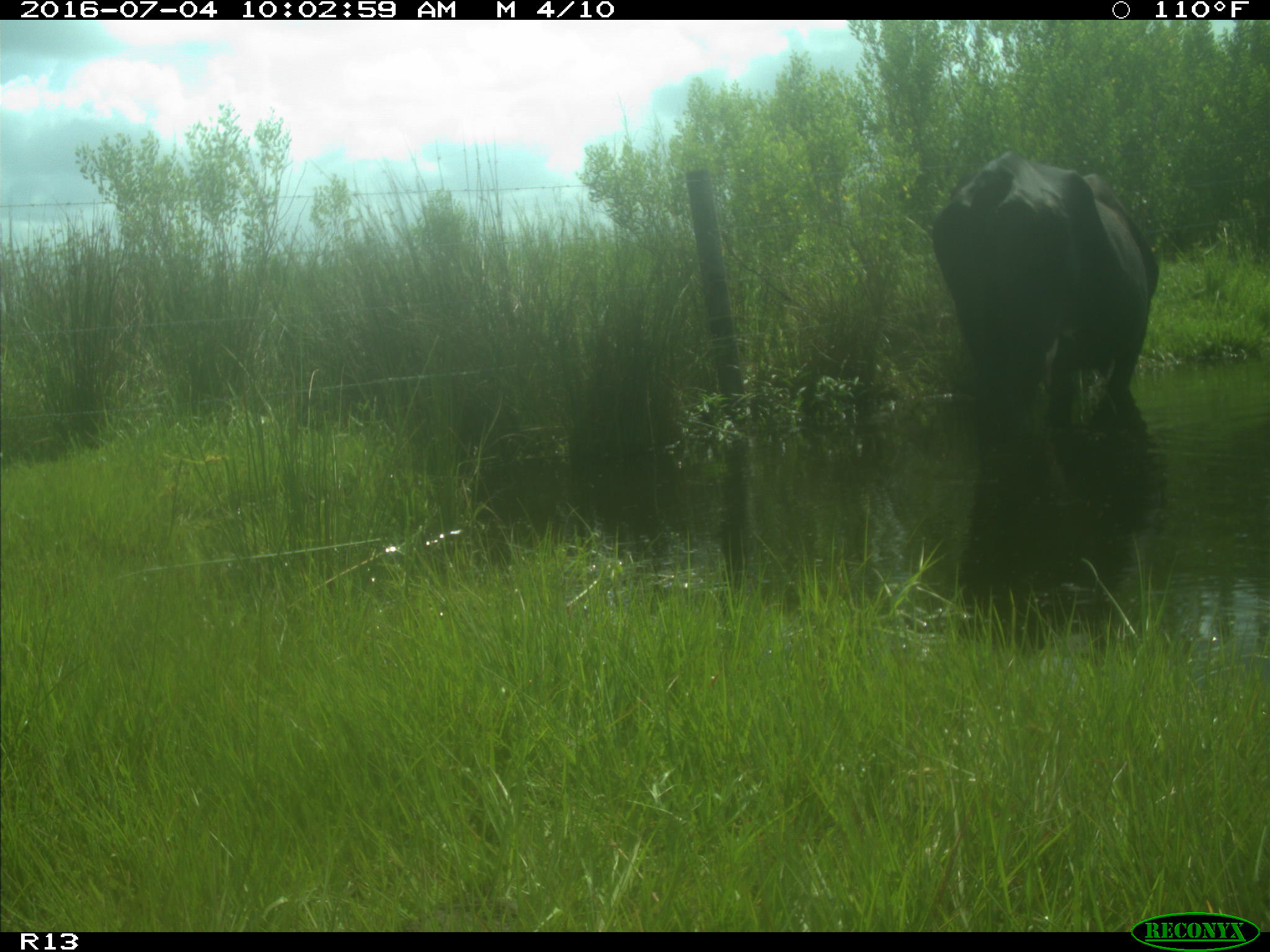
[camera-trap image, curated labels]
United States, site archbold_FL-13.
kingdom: Animalia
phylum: Chordata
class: Mammalia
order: Artiodactyla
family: Bovidae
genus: Bos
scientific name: Bos taurus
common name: domestic cow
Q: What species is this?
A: Bos taurus (domestic cow).